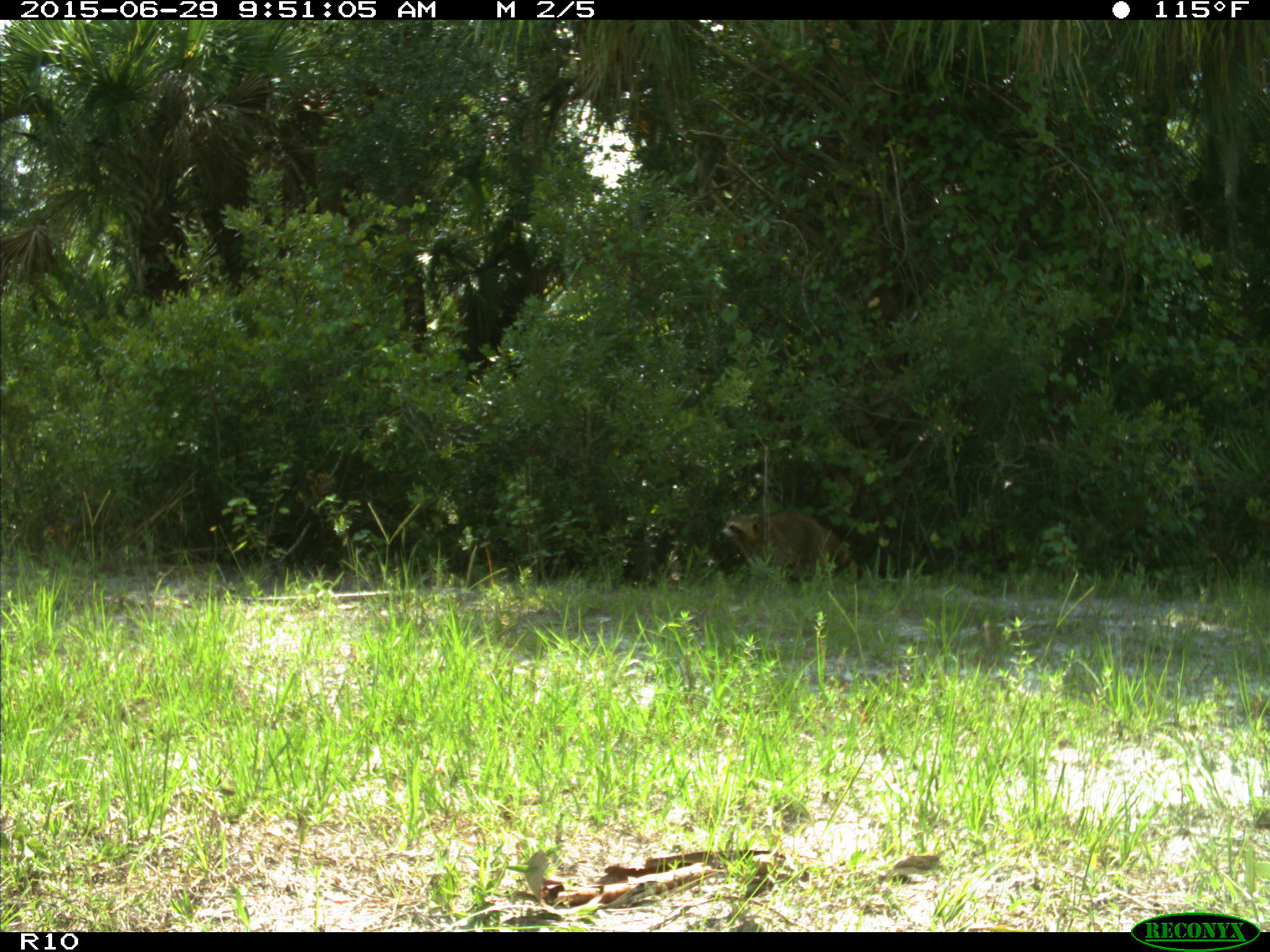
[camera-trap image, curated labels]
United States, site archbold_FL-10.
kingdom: Animalia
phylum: Chordata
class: Mammalia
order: Carnivora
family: Procyonidae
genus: Procyon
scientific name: Procyon lotor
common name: common raccoon